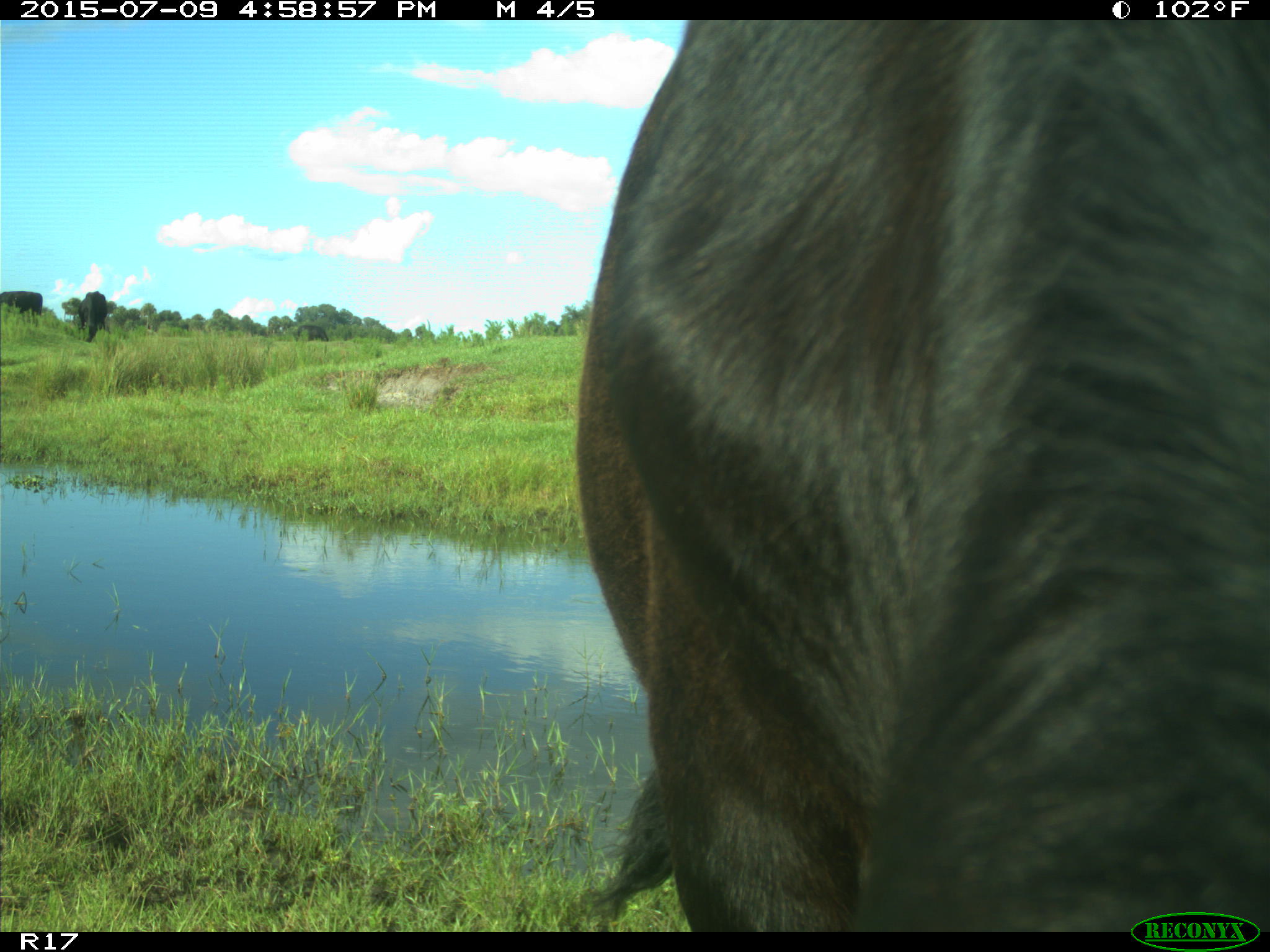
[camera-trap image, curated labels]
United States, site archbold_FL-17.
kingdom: Animalia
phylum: Chordata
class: Mammalia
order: Artiodactyla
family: Bovidae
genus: Bos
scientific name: Bos taurus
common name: domestic cow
Bos taurus (domestic cow).